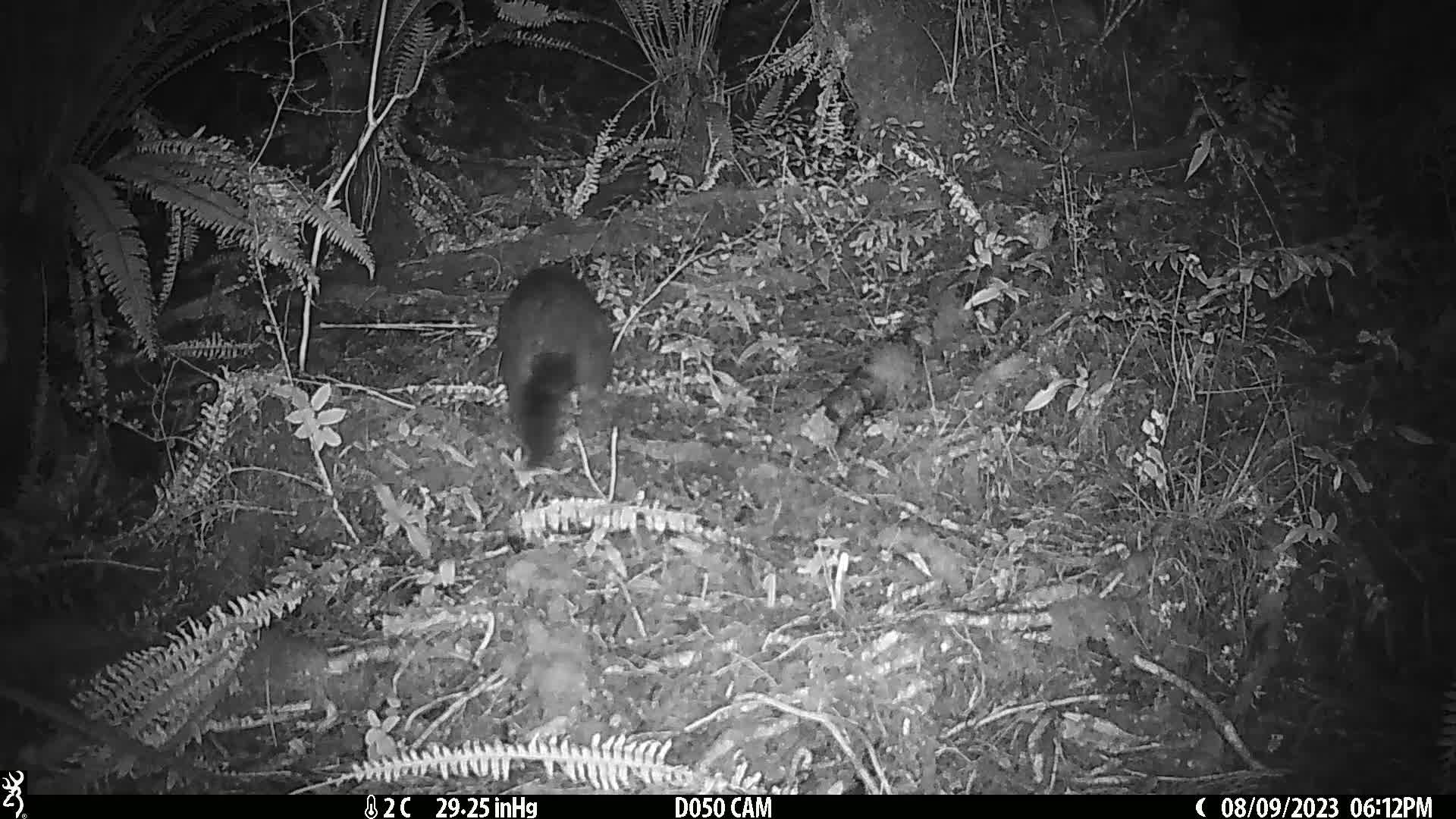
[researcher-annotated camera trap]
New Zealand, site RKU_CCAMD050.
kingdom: Animalia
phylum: Chordata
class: Mammalia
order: Diprotodontia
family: Phalangeridae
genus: Trichosurus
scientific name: Trichosurus vulpecula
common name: common brushtail possum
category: possum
Possum (common brushtail possum) (Trichosurus vulpecula).